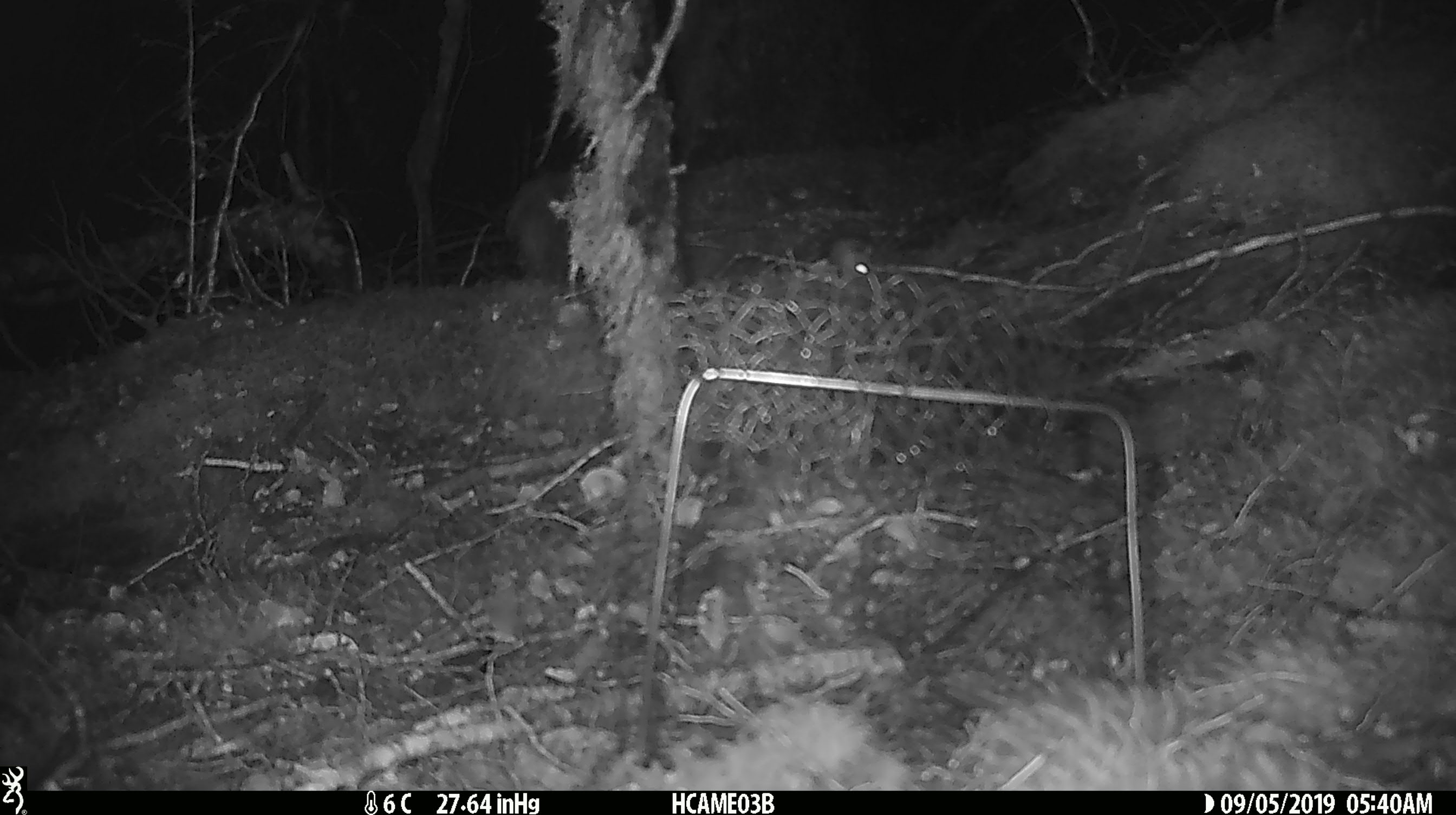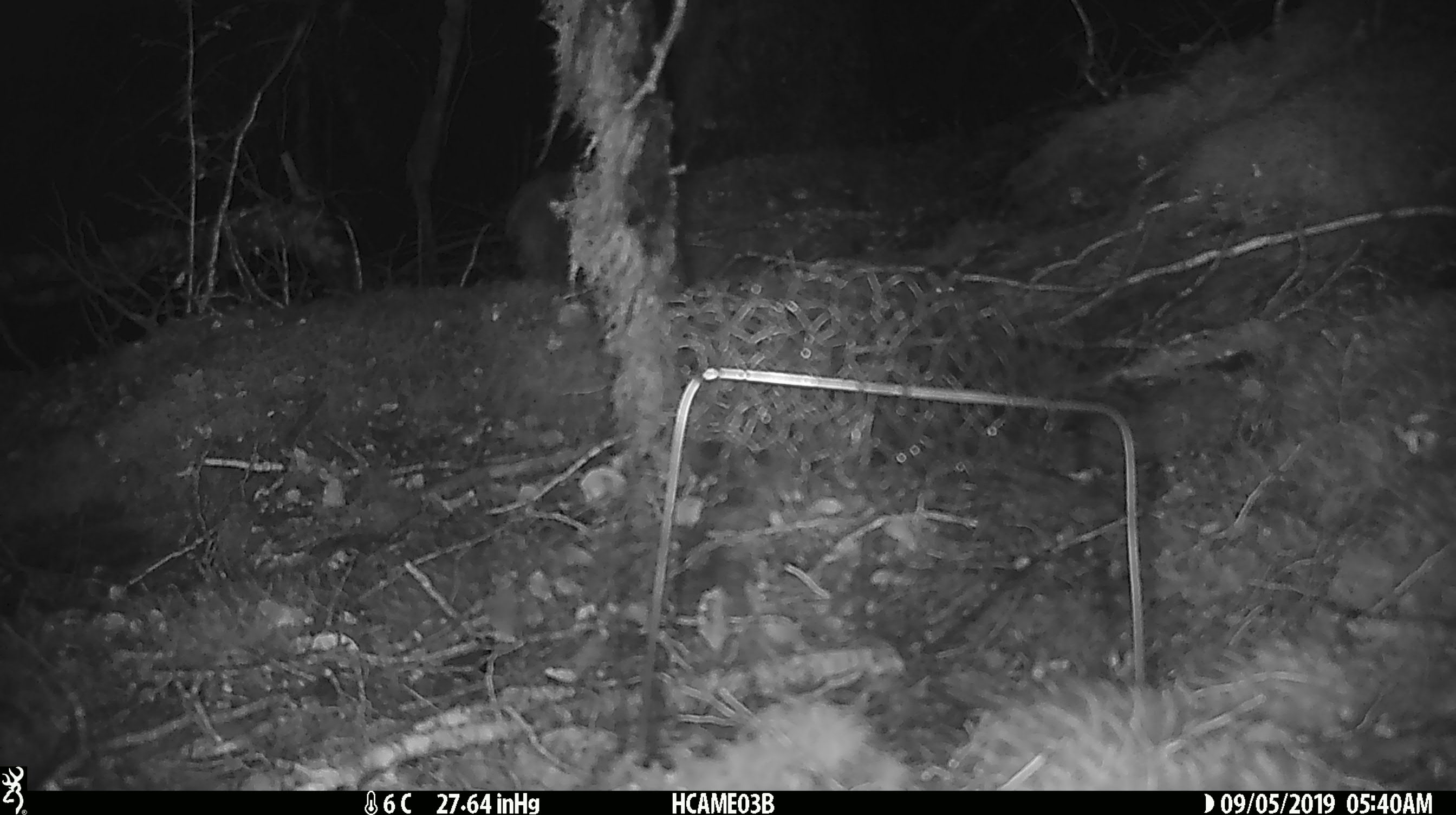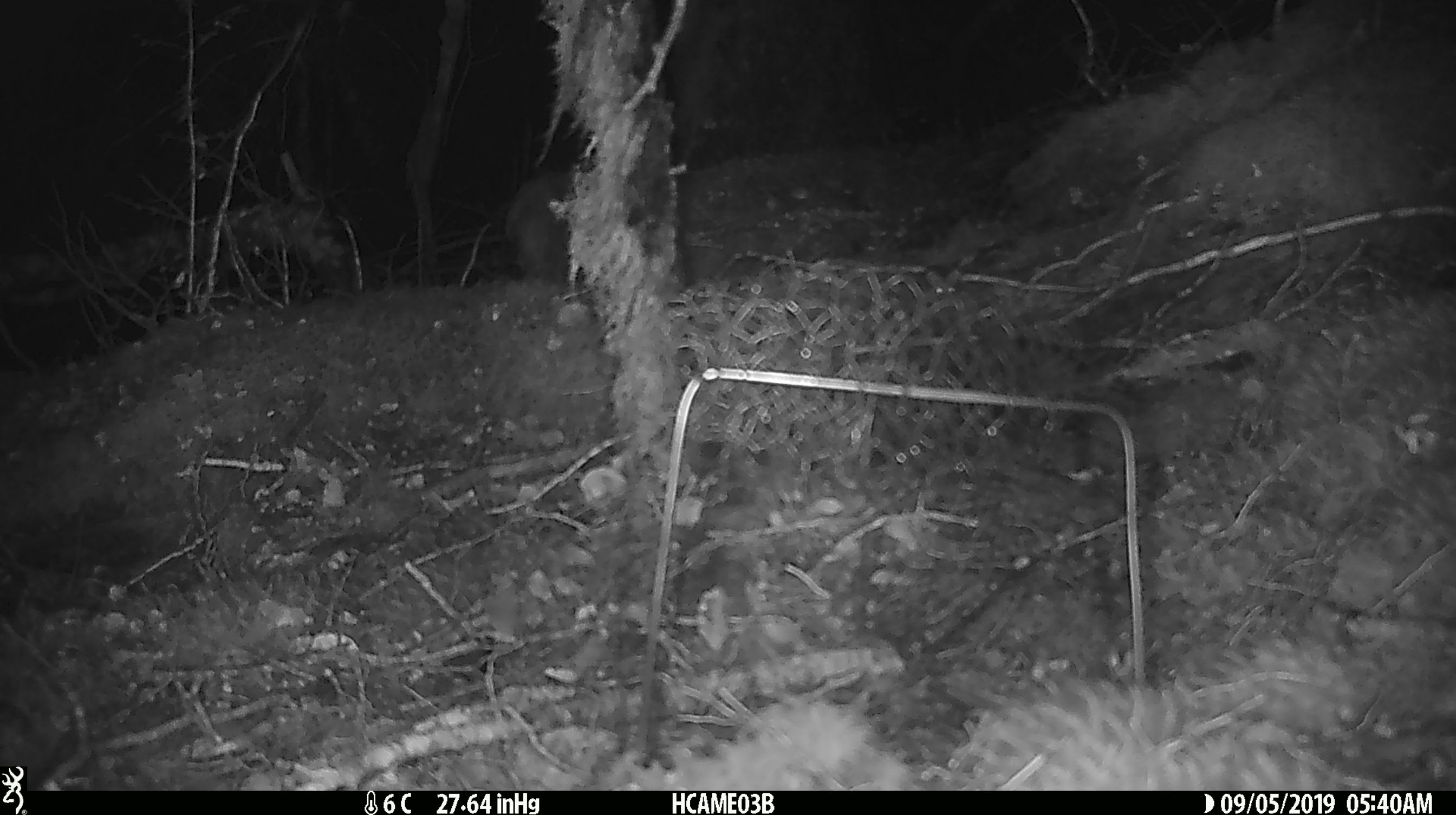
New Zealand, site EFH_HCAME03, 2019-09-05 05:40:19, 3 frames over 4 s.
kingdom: Animalia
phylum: Chordata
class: Mammalia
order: Rodentia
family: Muridae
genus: Mus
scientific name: Mus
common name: mouse